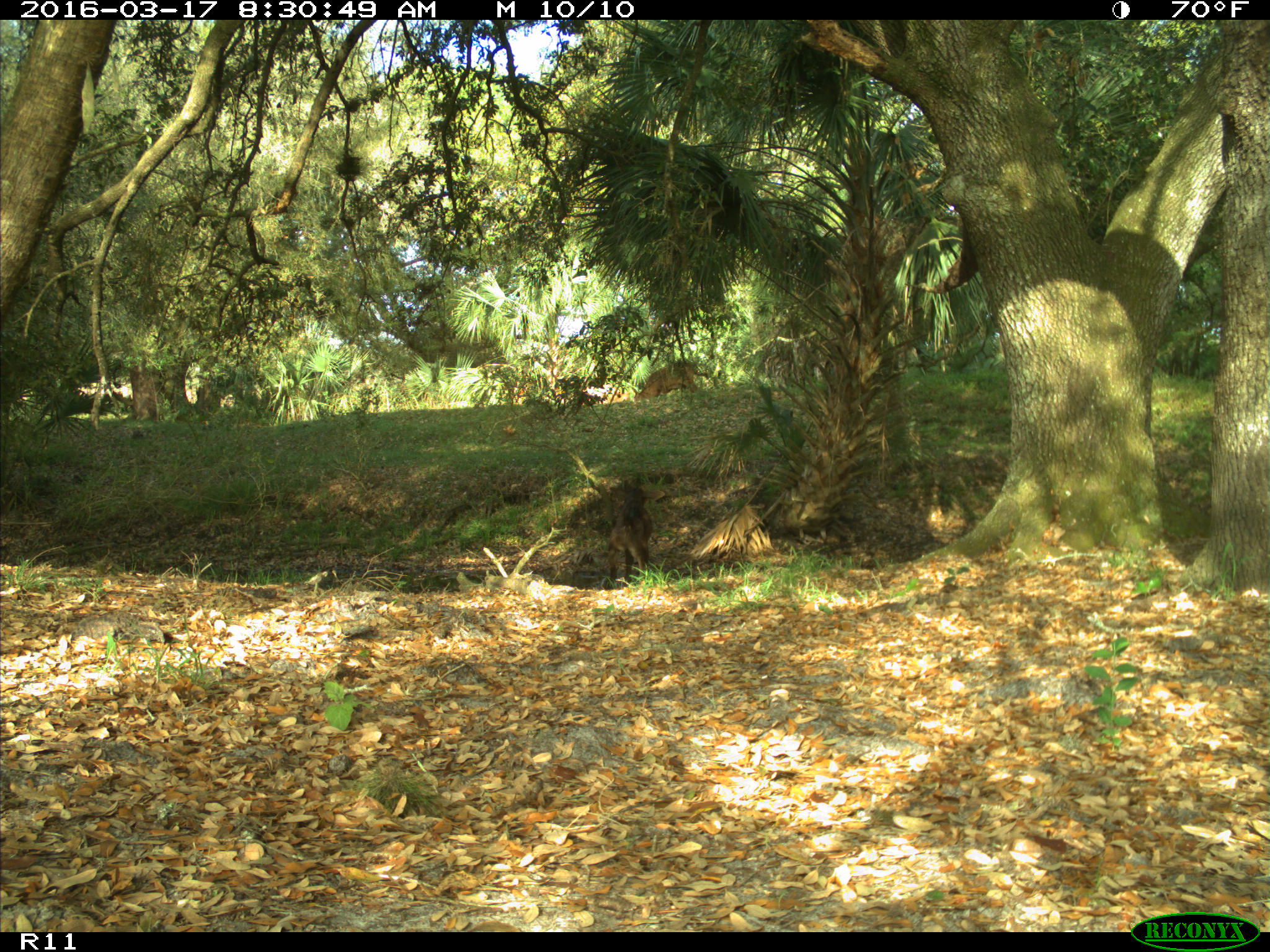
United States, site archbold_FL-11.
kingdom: Animalia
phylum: Chordata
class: Mammalia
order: Artiodactyla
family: Bovidae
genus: Bos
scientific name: Bos taurus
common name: domestic cow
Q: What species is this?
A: Bos taurus (domestic cow).